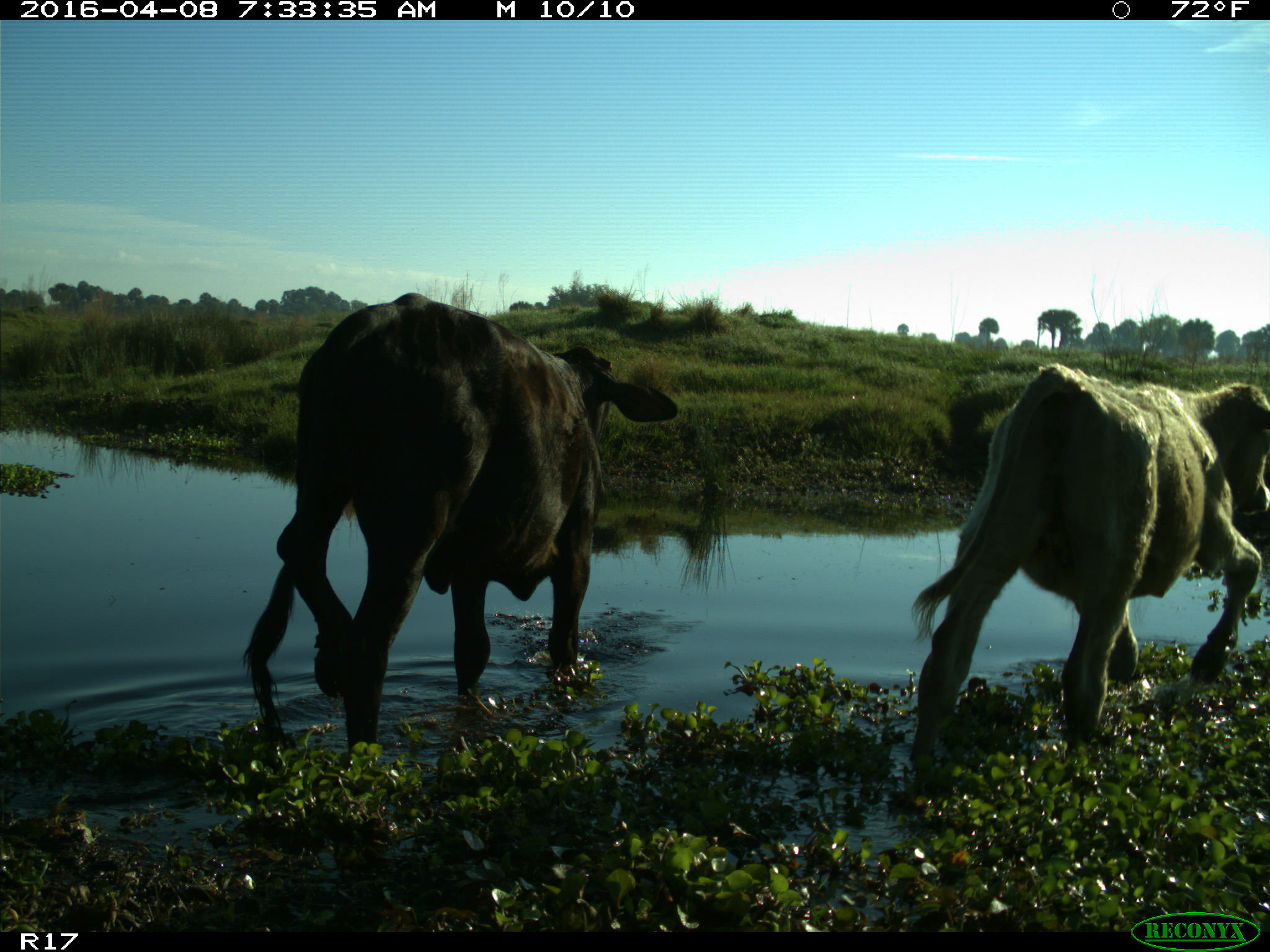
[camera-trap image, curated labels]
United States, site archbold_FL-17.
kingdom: Animalia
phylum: Chordata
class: Mammalia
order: Artiodactyla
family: Bovidae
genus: Bos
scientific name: Bos taurus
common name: domestic cow